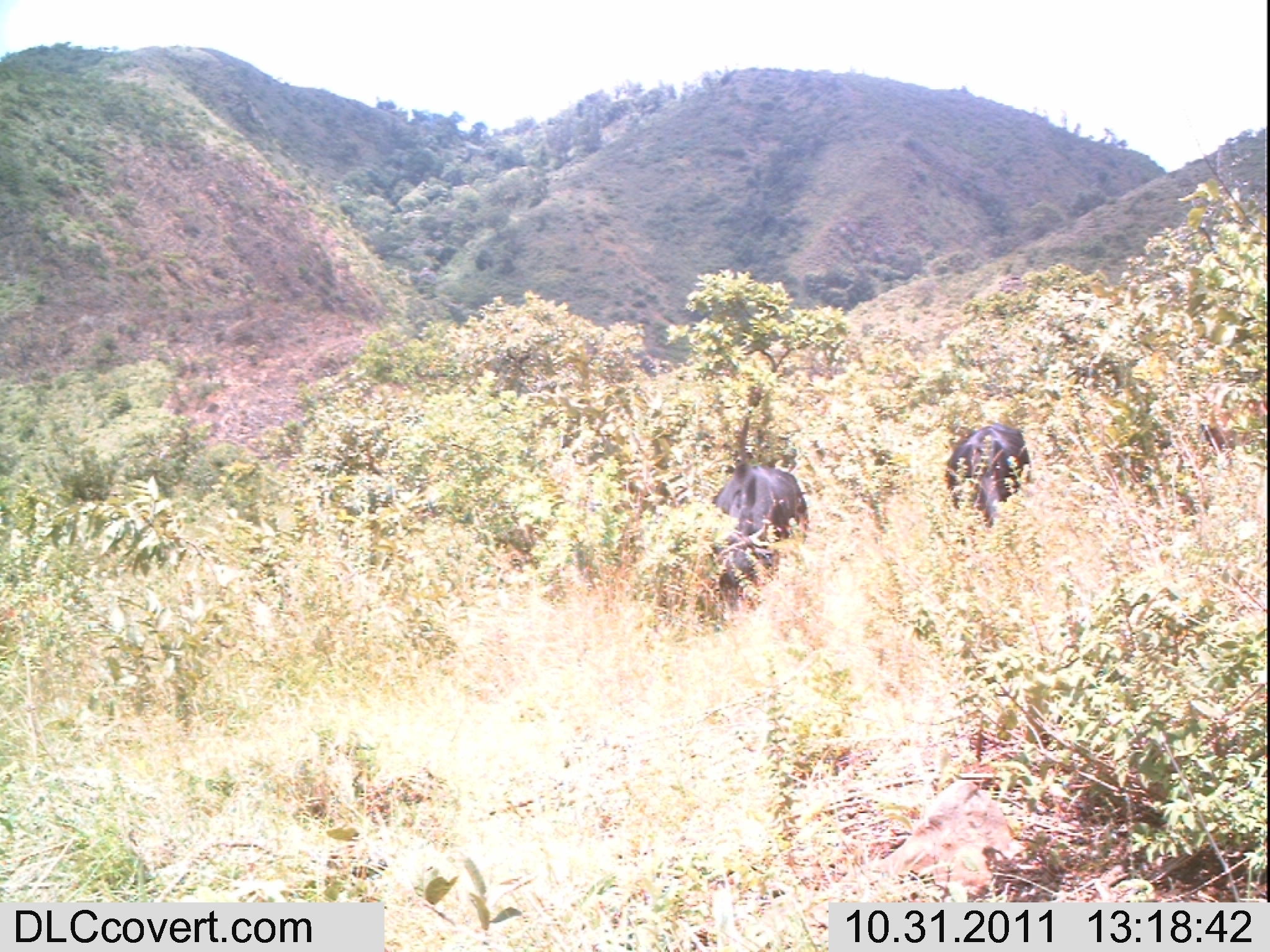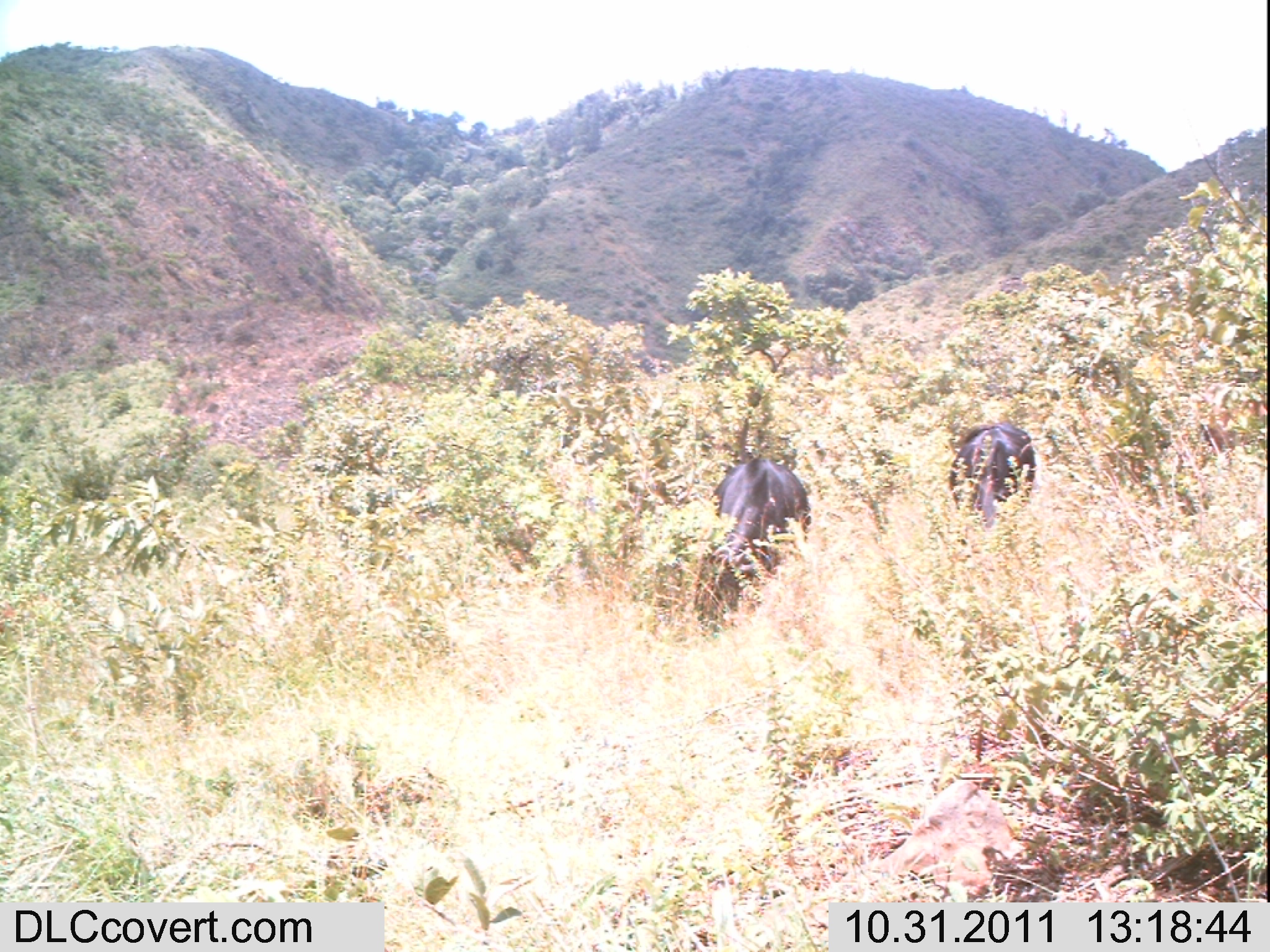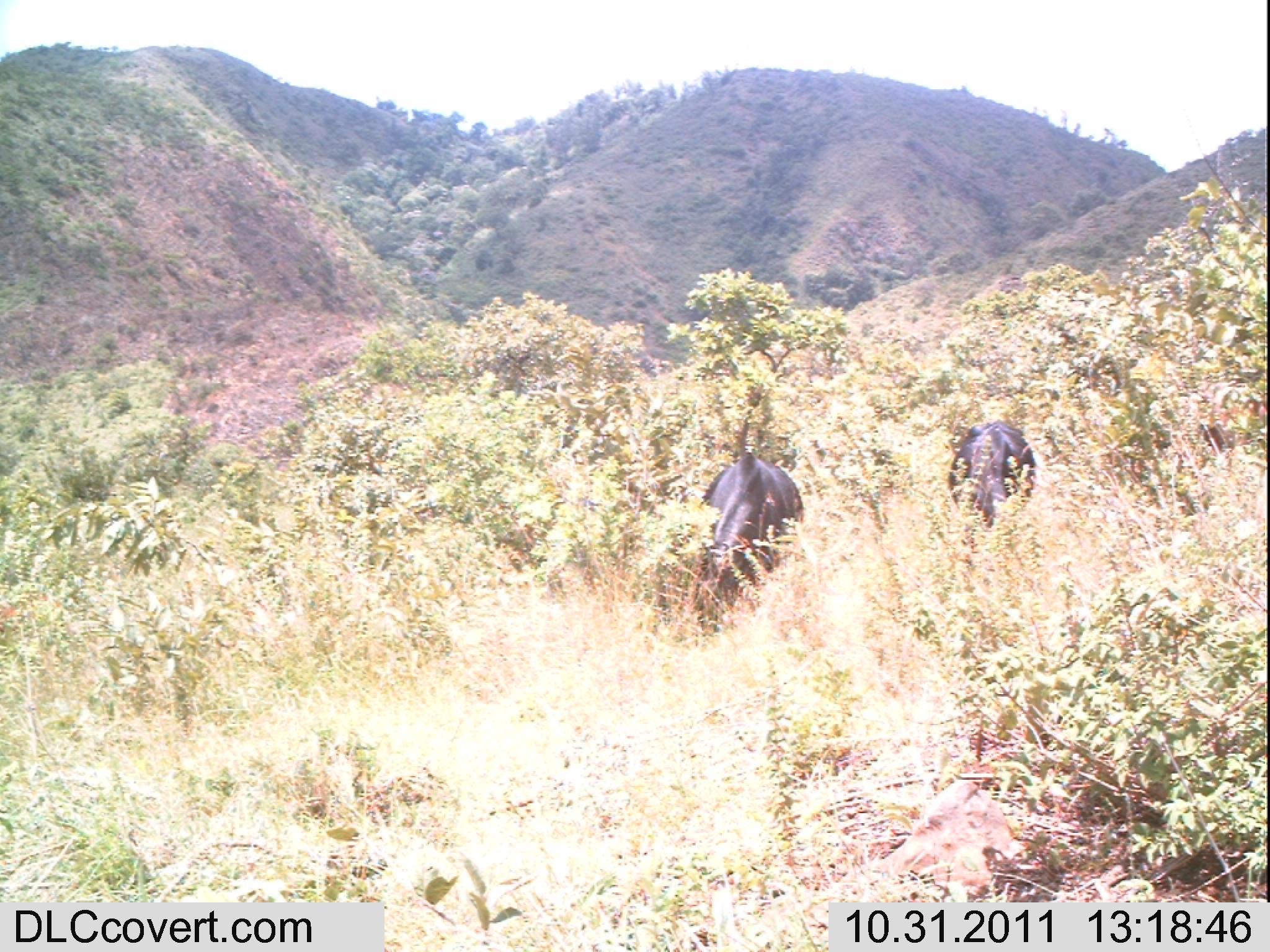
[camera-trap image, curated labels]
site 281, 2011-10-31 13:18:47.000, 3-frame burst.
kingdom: Animalia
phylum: Chordata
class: Mammalia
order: Artiodactyla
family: Bovidae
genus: Bos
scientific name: Bos taurus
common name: domestic cattle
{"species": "Bos taurus (domestic cattle)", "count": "2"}